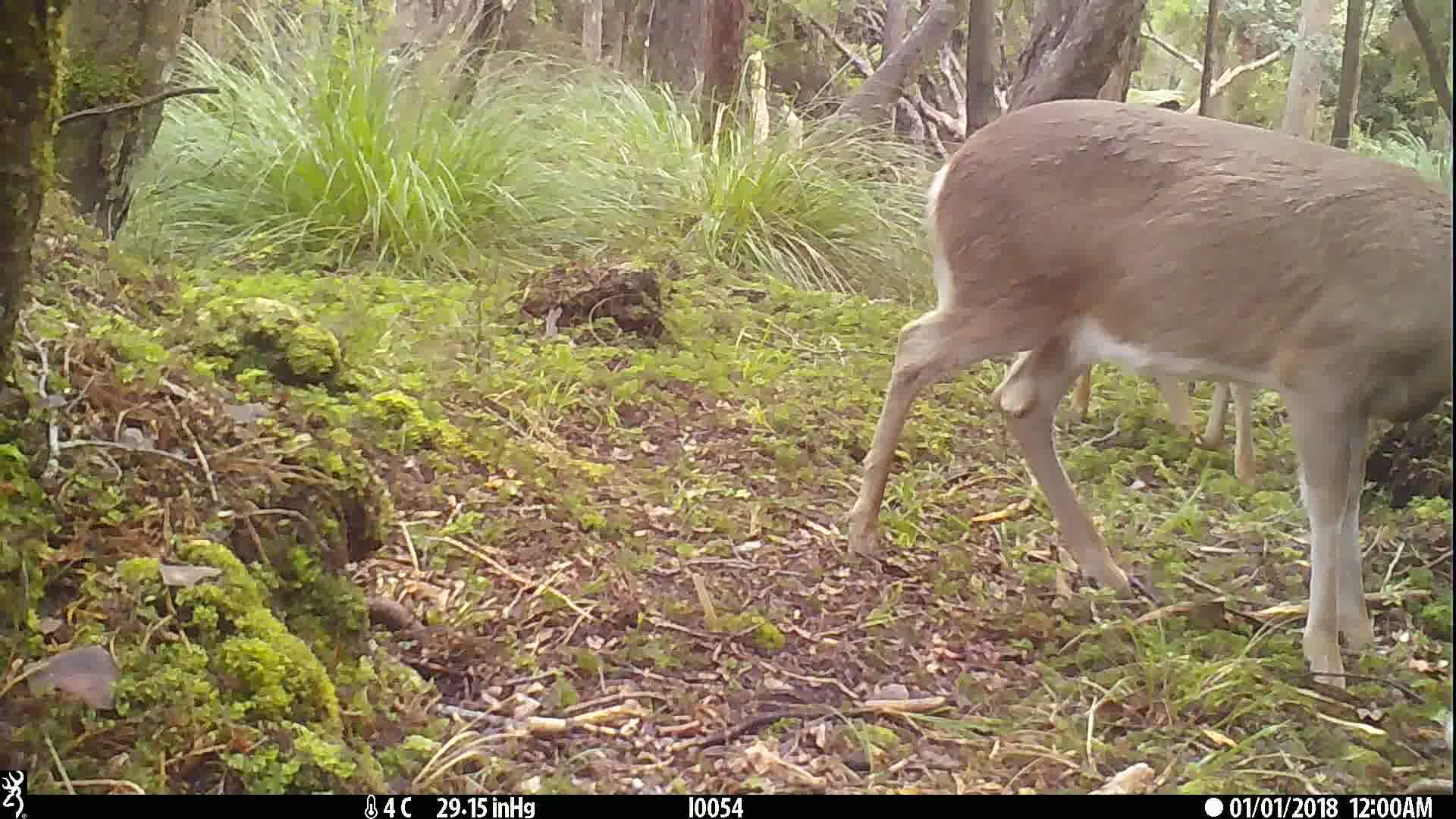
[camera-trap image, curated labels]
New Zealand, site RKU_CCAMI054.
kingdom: Animalia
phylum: Chordata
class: Mammalia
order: Artiodactyla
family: Cervidae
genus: Odocoileus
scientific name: Odocoileus virginianus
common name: white-tailed deer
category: white tailed deer